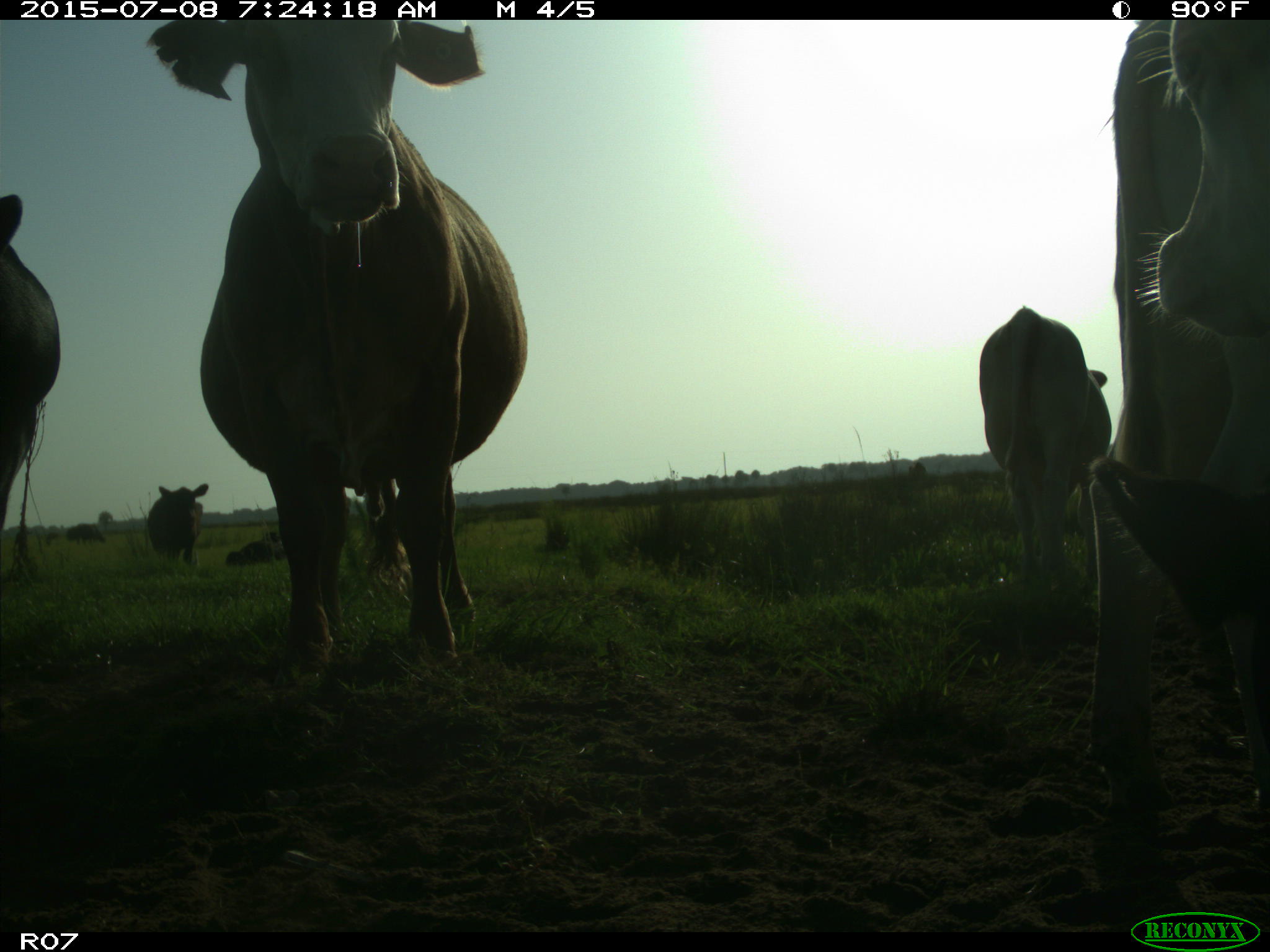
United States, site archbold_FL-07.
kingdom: Animalia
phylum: Chordata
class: Mammalia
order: Artiodactyla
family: Bovidae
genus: Bos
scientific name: Bos taurus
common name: domestic cow